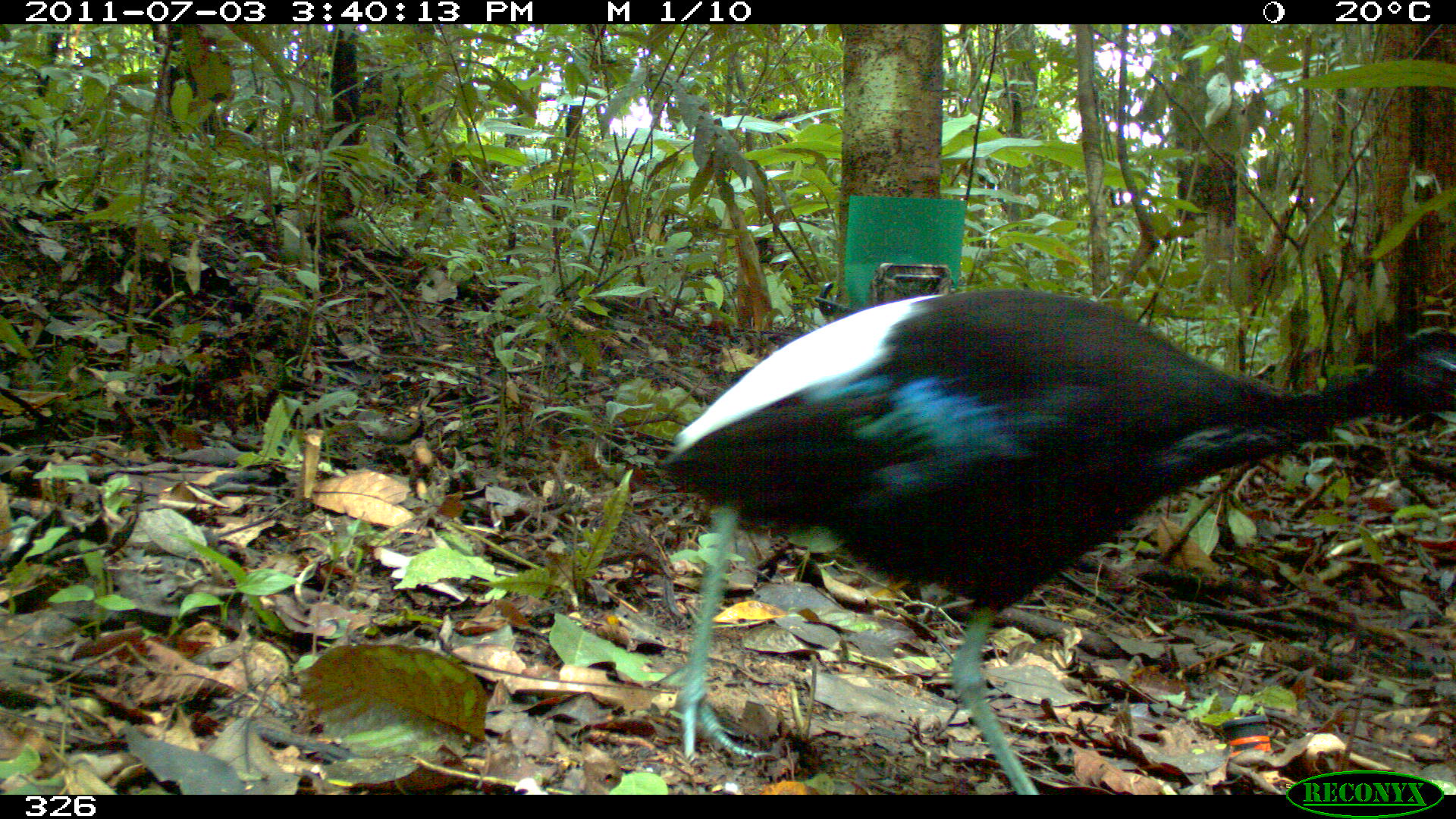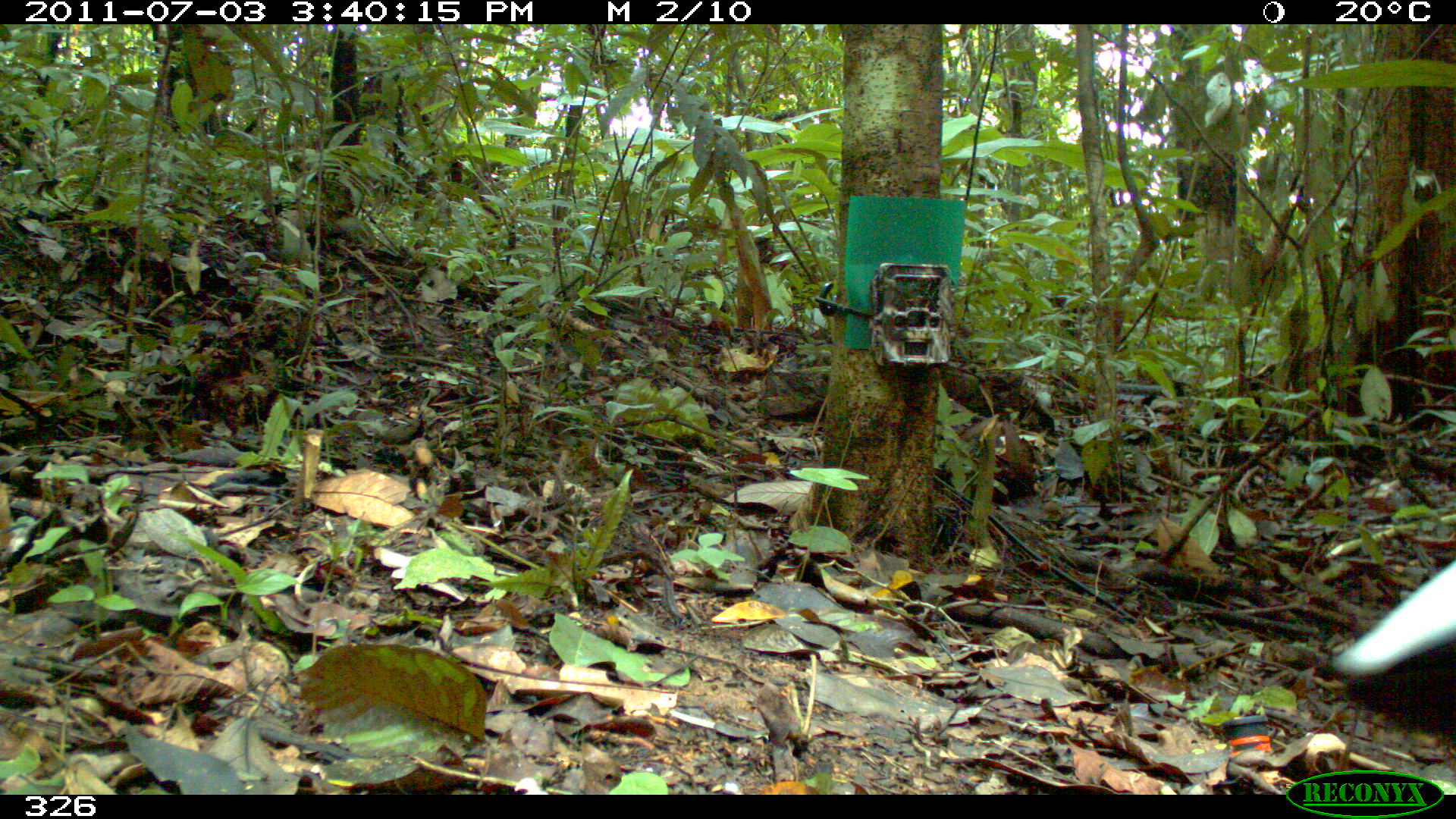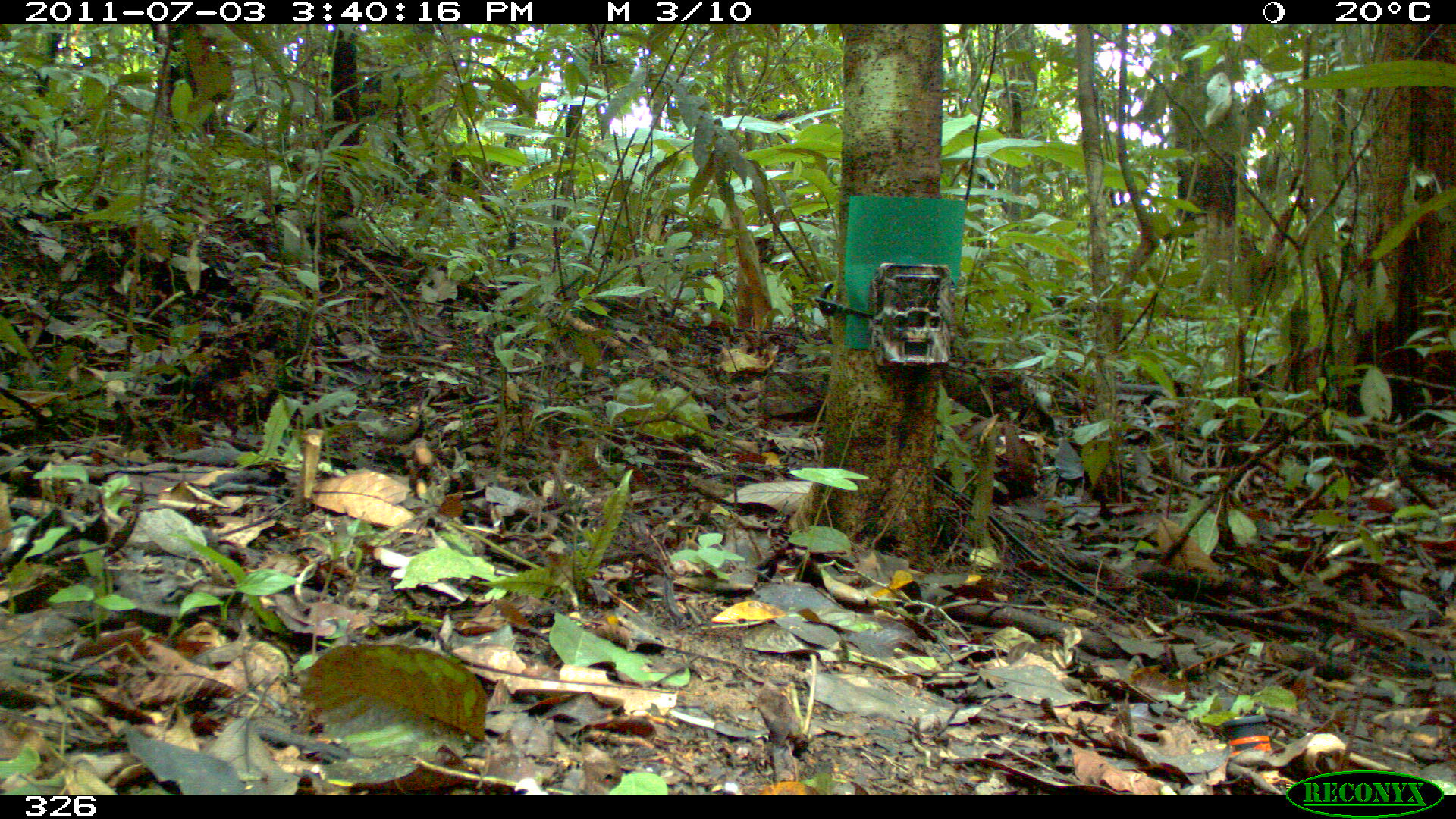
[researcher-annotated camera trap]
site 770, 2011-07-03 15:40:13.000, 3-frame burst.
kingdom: Animalia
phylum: Chordata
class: Aves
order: Gruiformes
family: Psophiidae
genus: Psophia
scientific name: Psophia leucoptera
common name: pale-winged trumpeter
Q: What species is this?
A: Psophia leucoptera (pale-winged trumpeter).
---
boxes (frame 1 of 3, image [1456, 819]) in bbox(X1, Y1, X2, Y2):
psophia leucoptera: bbox(655, 281, 1456, 795)